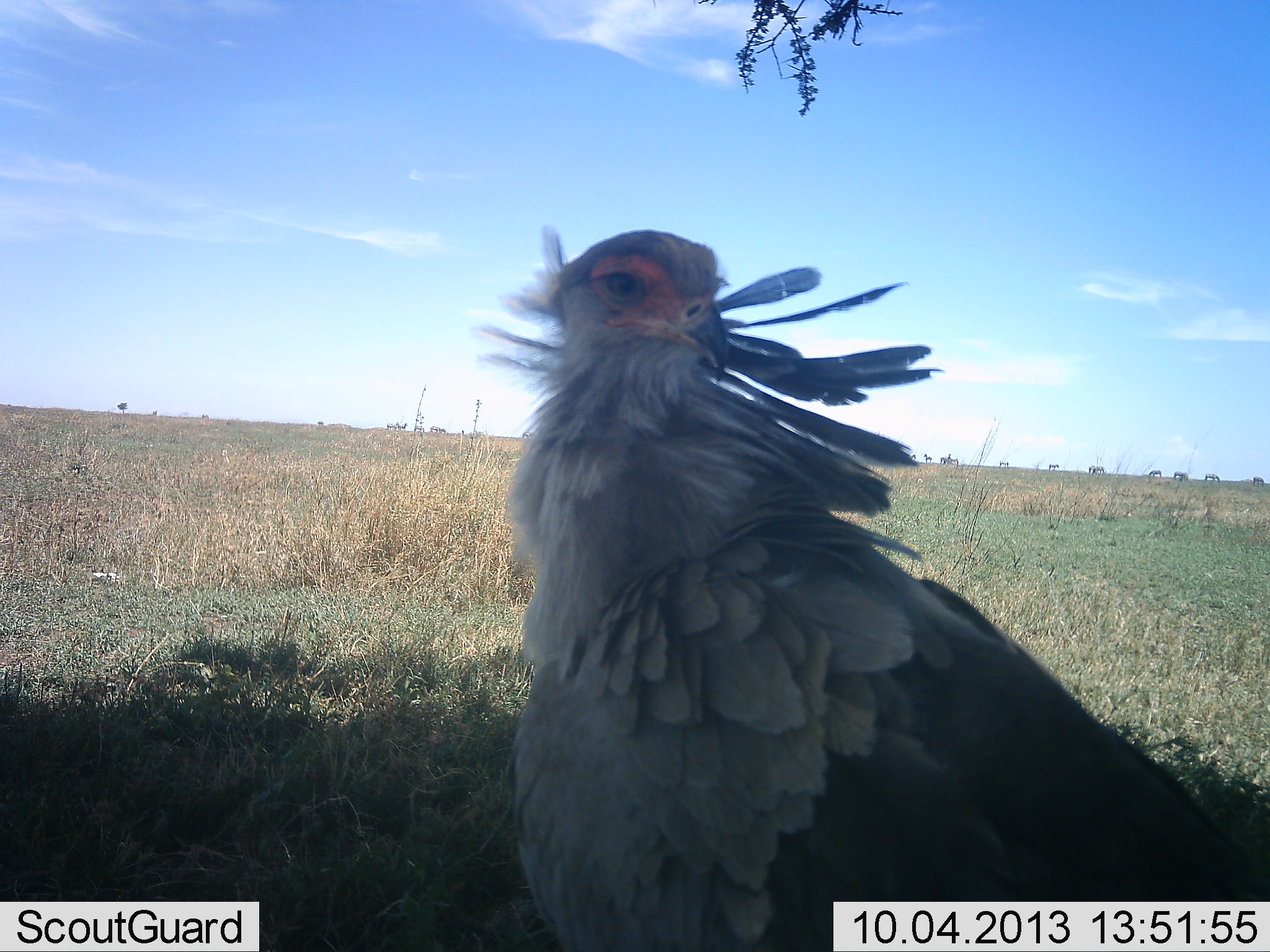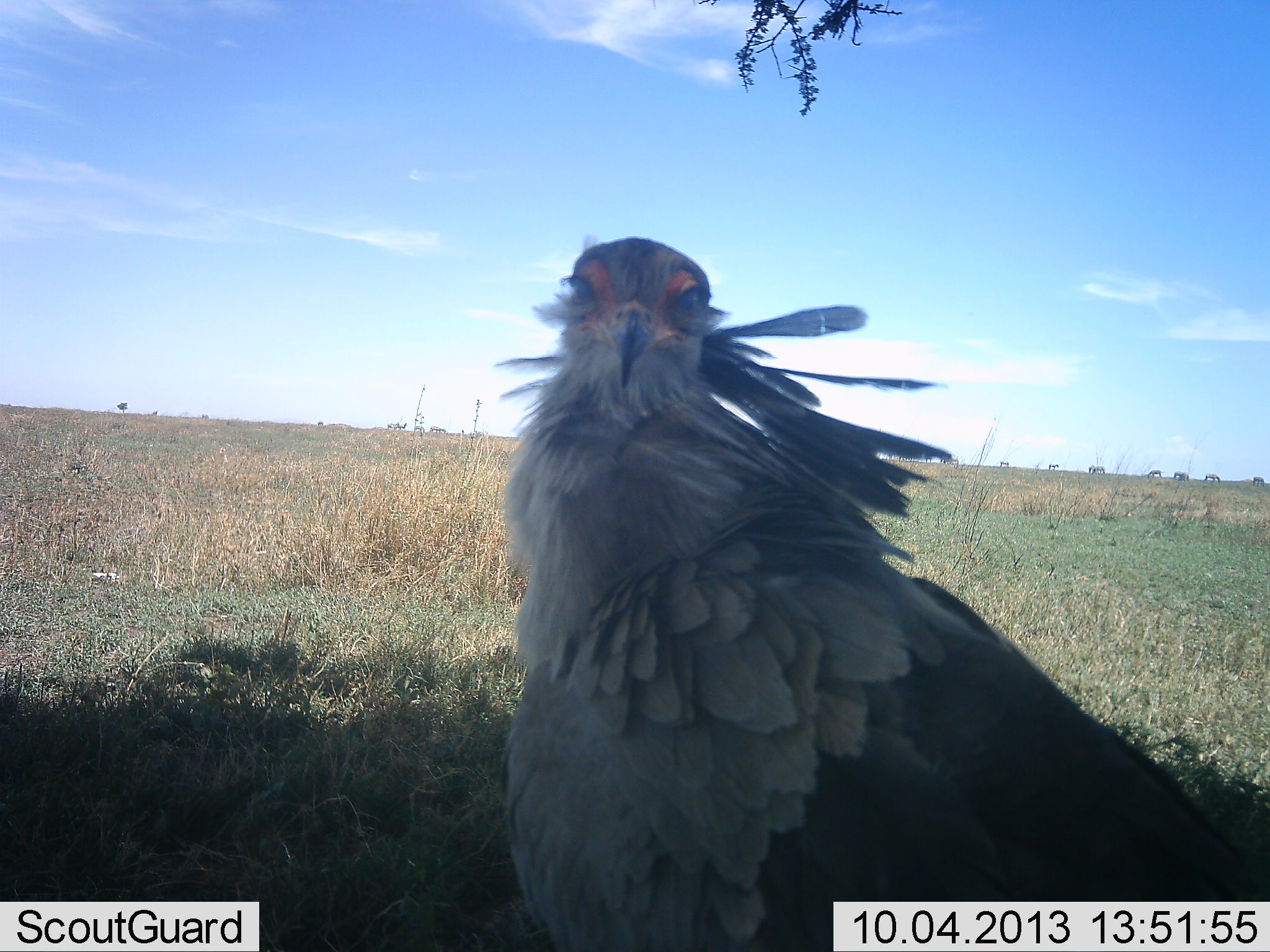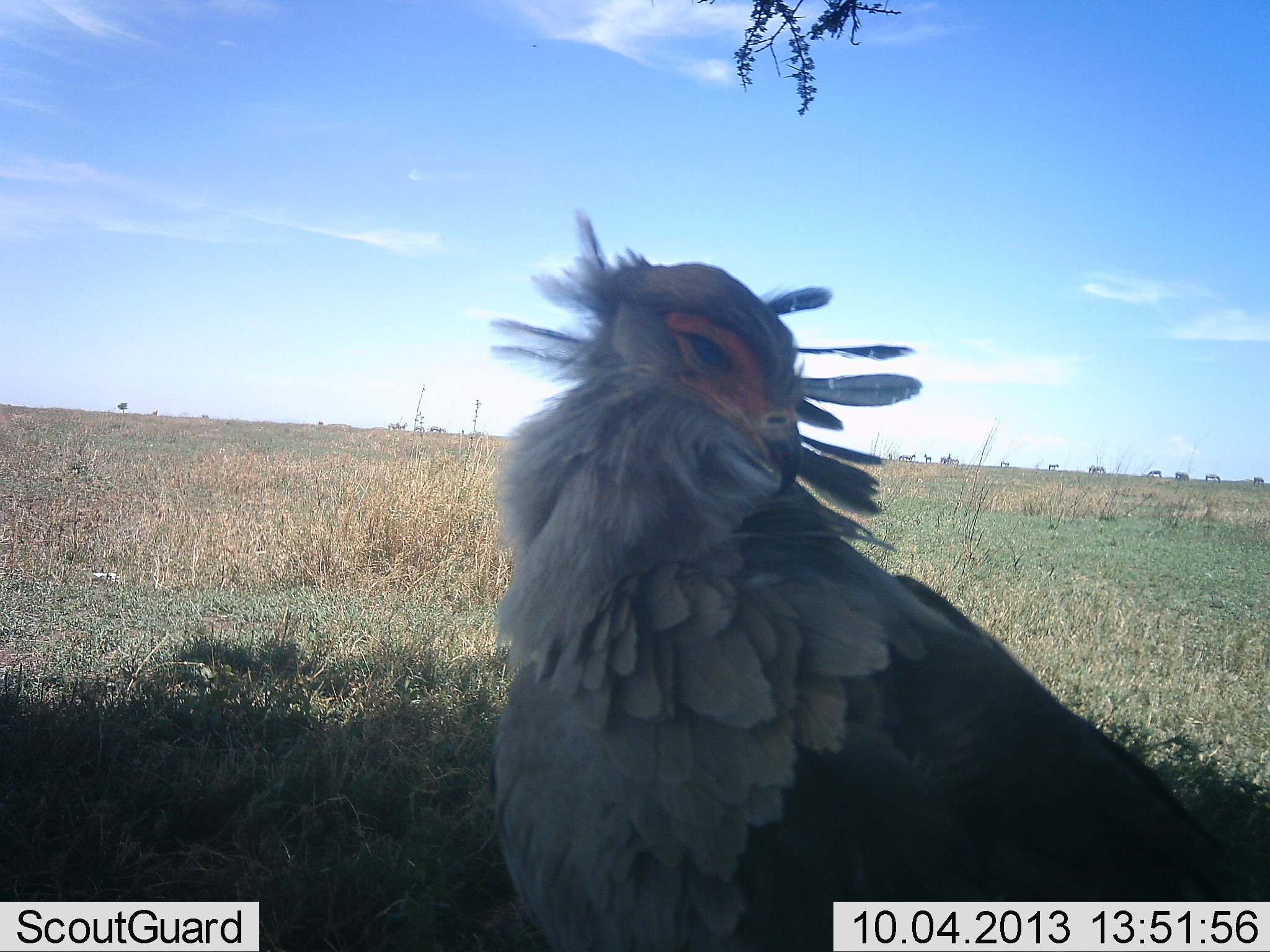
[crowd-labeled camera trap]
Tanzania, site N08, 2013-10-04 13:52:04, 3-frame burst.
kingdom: Animalia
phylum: Chordata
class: Aves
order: Accipitriformes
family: Sagittariidae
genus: Sagittarius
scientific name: Sagittarius serpentarius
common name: secretary bird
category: secretarybird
Secretarybird (secretary bird) (Sagittarius serpentarius), count 1. Behavior (volunteer vote fractions): standing 88%, resting 6%, moving 6%, interacting 3%. Young present (vote fraction): 0%. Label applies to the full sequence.